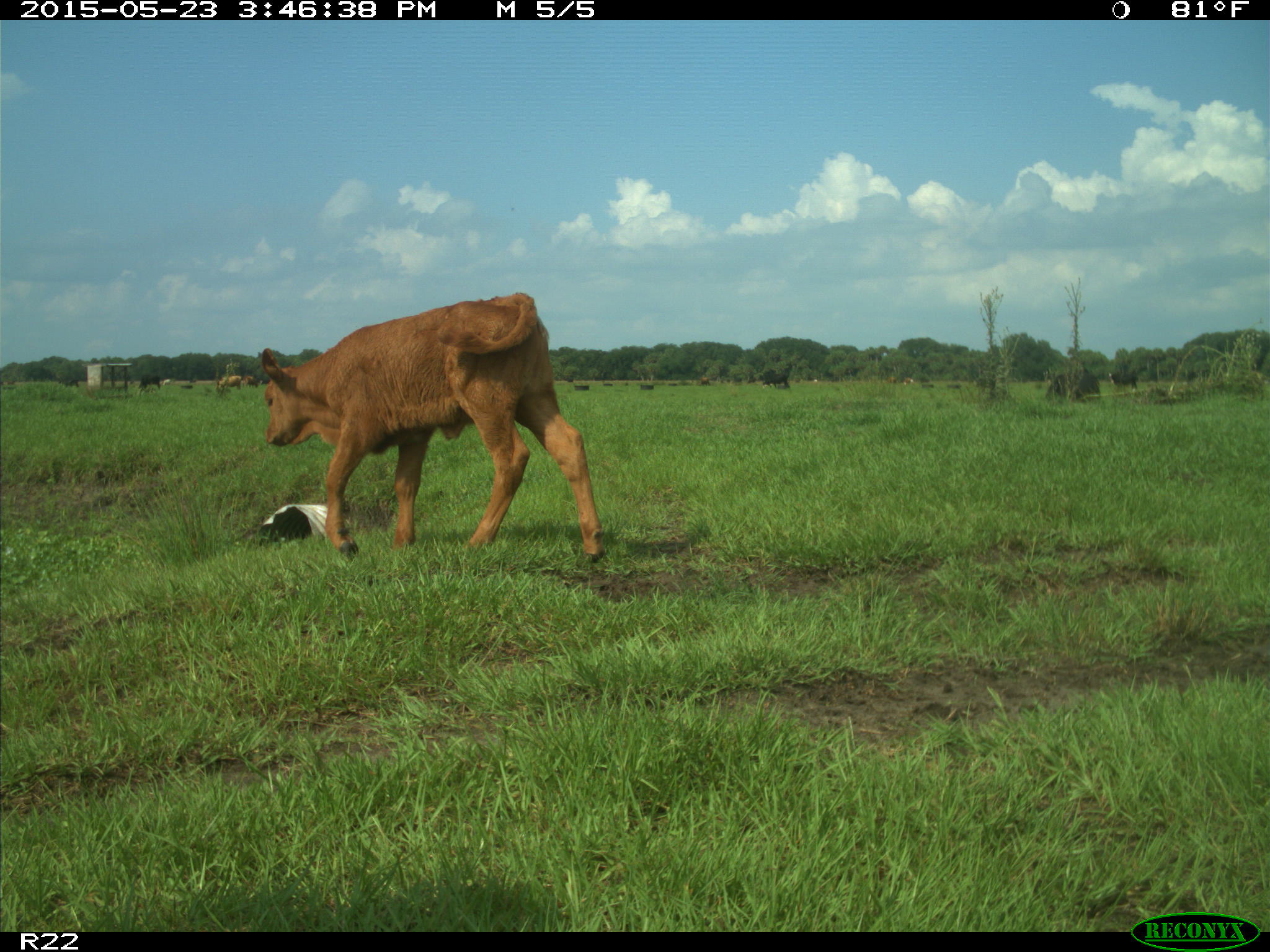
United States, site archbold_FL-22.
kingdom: Animalia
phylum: Chordata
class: Mammalia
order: Artiodactyla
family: Bovidae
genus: Bos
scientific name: Bos taurus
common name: domestic cow